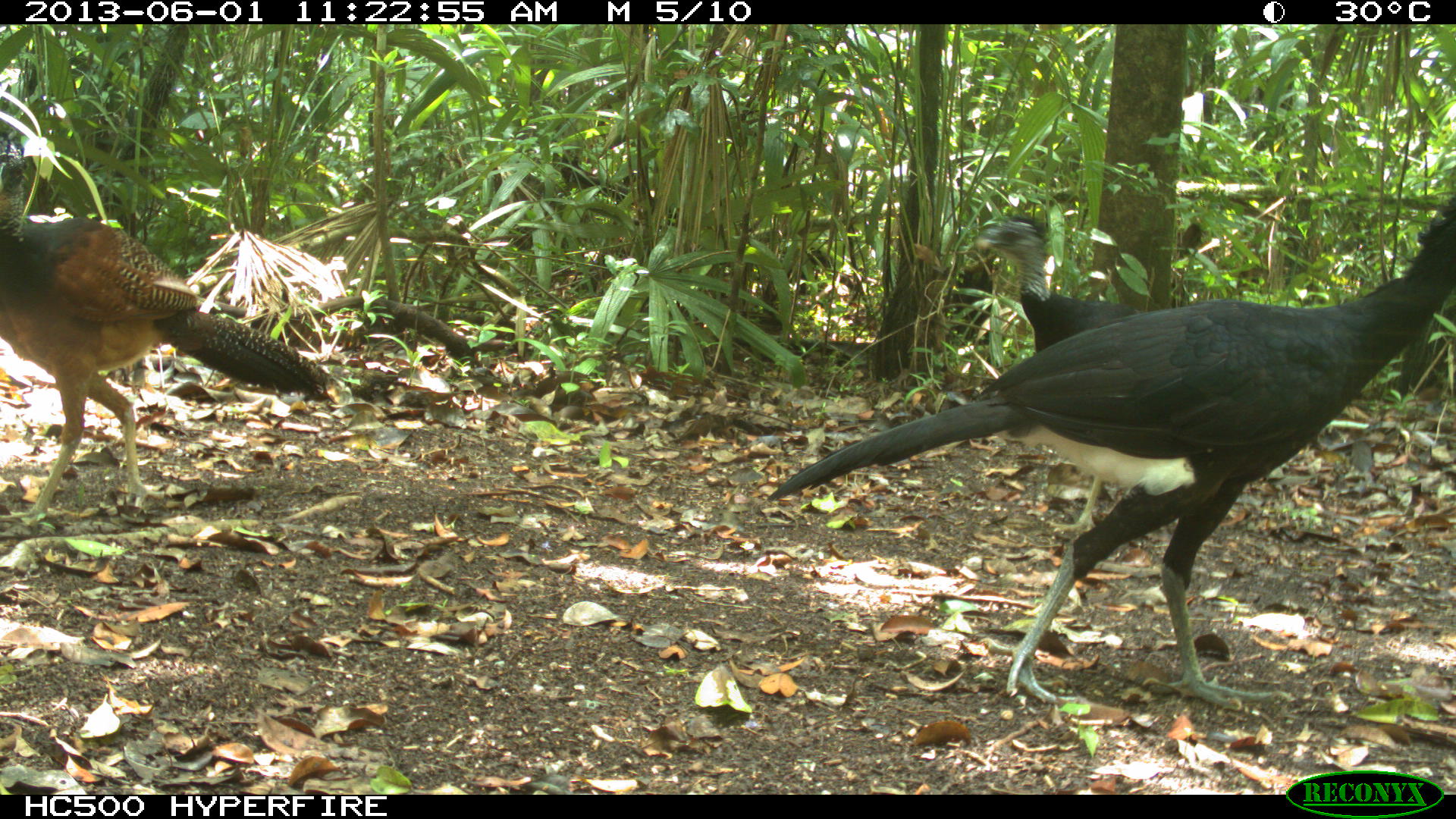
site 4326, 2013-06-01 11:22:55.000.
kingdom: Animalia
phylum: Chordata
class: Aves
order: Galliformes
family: Cracidae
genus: Crax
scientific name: Crax rubra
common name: great curassow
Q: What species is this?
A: Crax rubra (great curassow).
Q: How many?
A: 3.